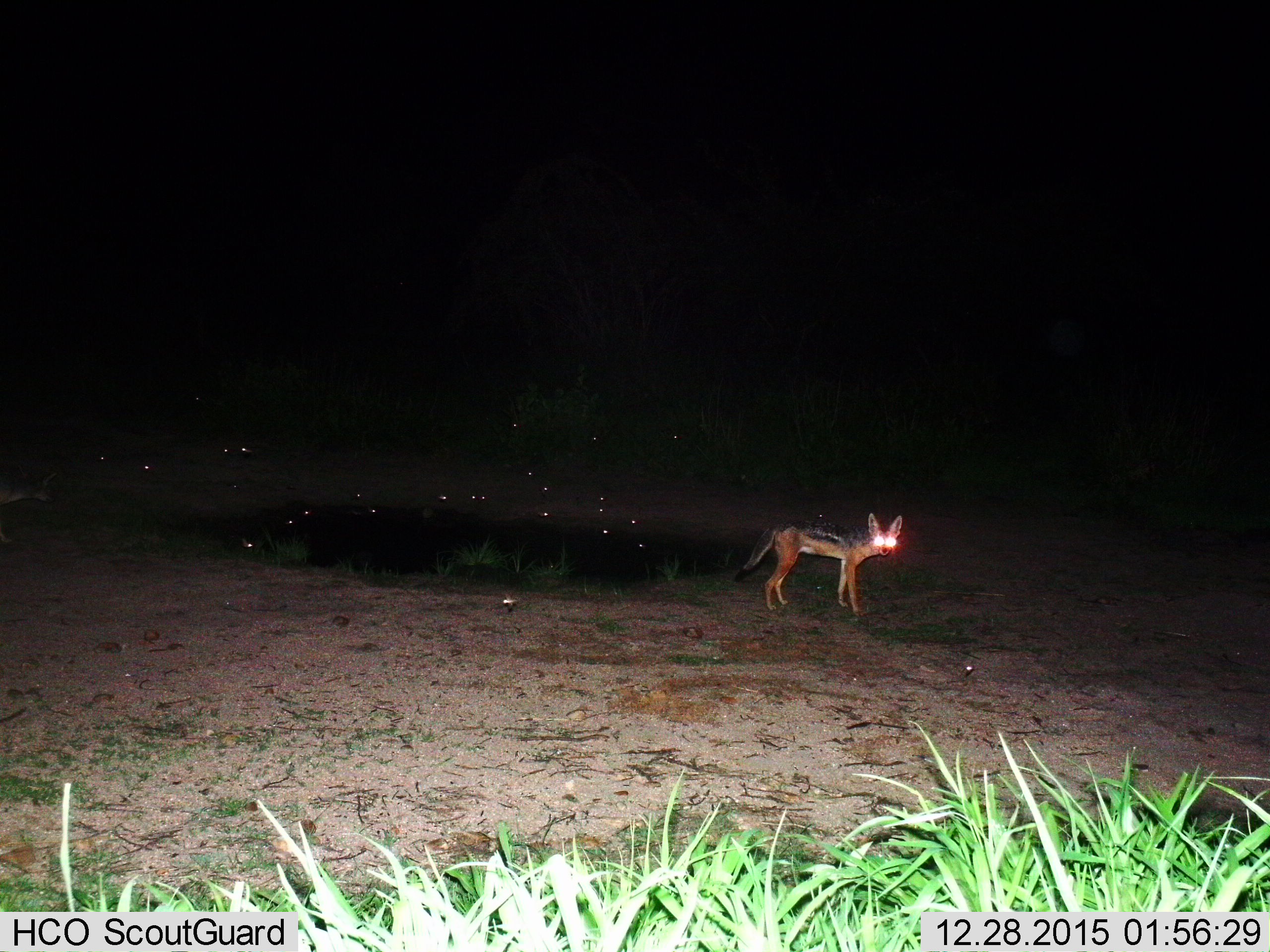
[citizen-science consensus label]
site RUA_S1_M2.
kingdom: Animalia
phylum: Chordata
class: Mammalia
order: Carnivora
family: Canidae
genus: Lupulella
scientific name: Lupulella mesomelas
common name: black-backed jackal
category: jackalblackbacked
Jackalblackbacked (black-backed jackal) (Lupulella mesomelas), count 2. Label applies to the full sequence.